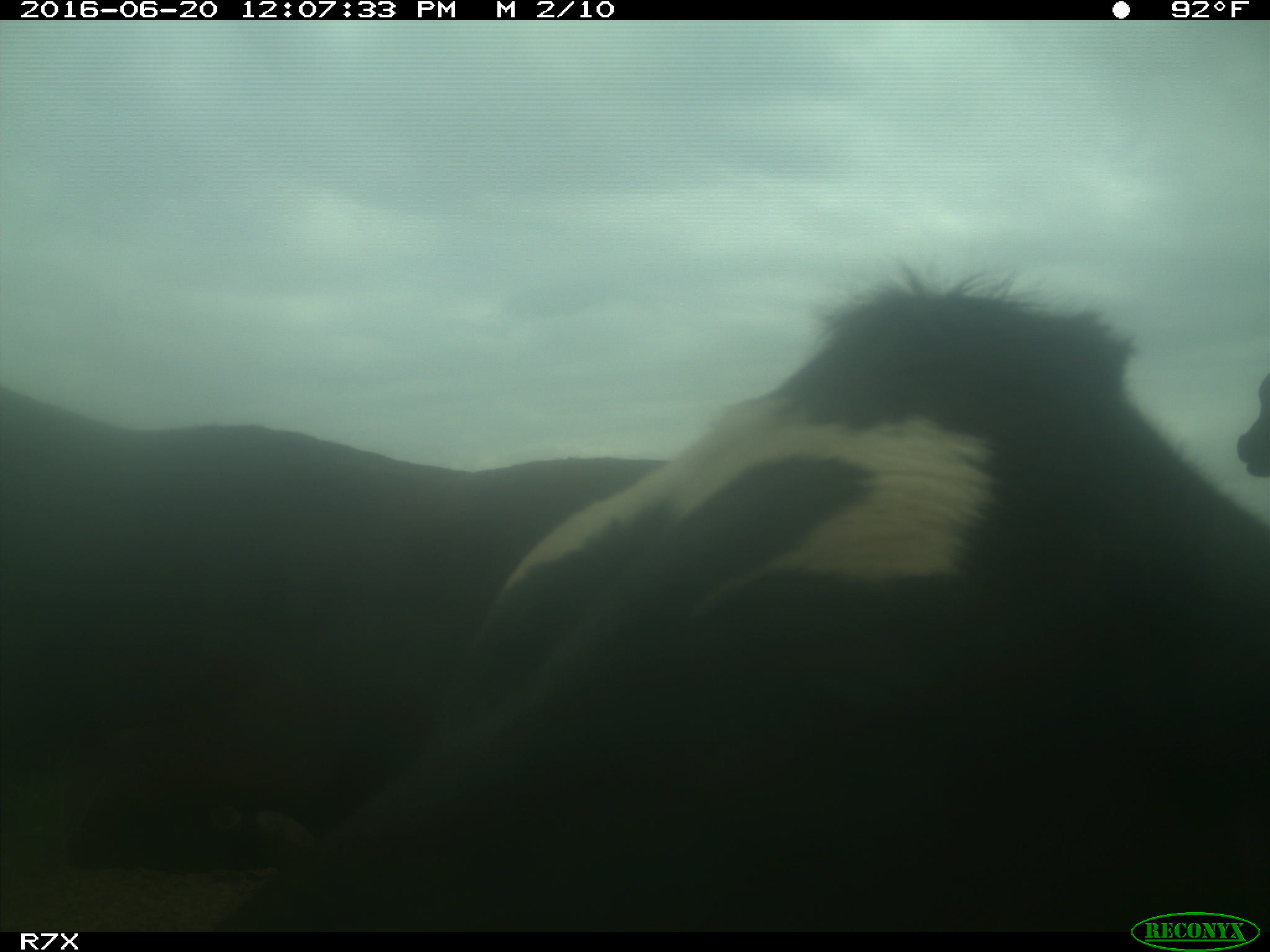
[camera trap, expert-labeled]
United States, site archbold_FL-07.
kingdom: Animalia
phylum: Chordata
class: Mammalia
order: Artiodactyla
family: Bovidae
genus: Bos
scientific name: Bos taurus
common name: domestic cow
Bos taurus (domestic cow).